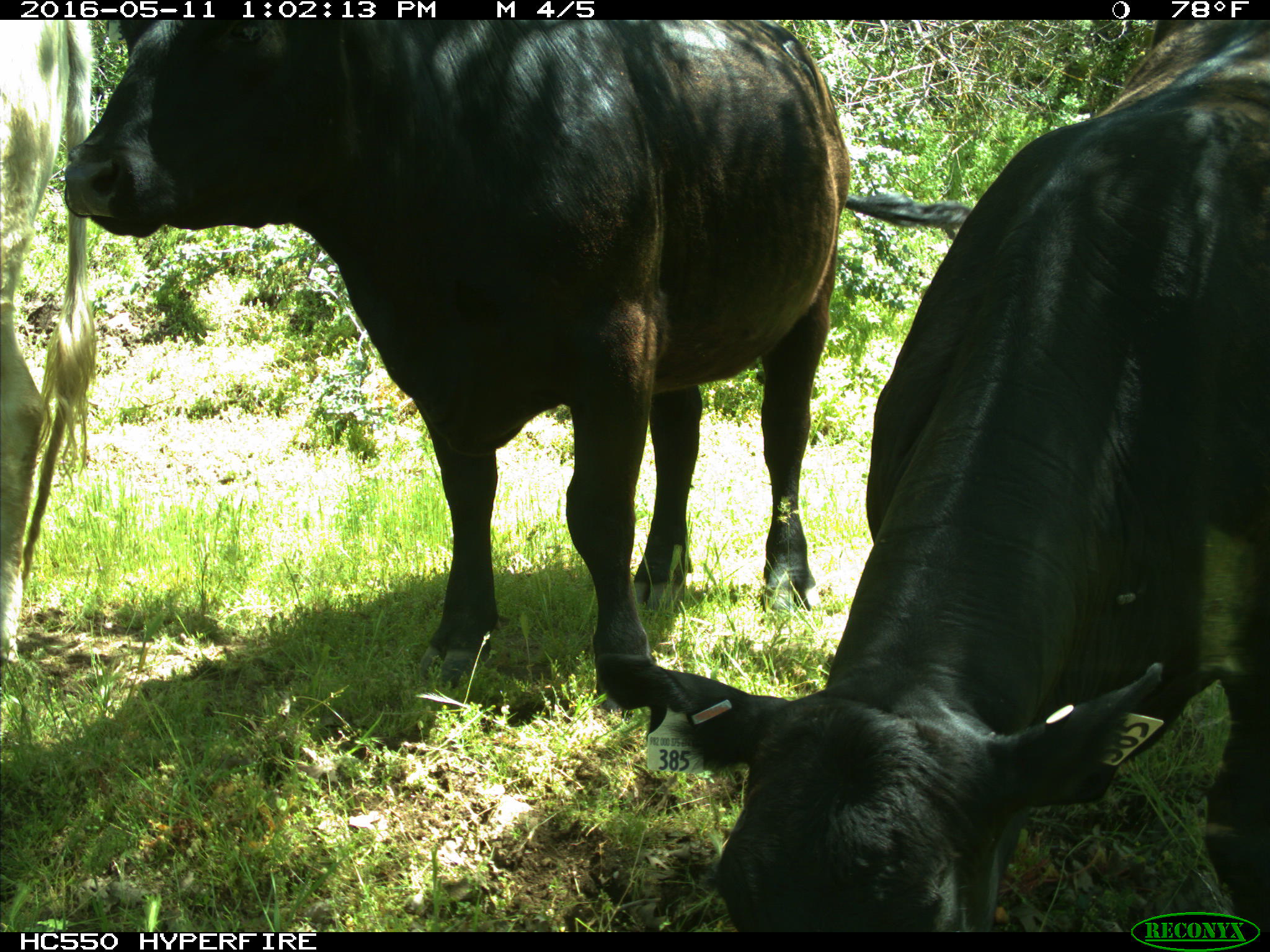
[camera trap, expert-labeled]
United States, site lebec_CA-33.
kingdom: Animalia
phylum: Chordata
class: Mammalia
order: Artiodactyla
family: Bovidae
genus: Bos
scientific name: Bos taurus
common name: domestic cow